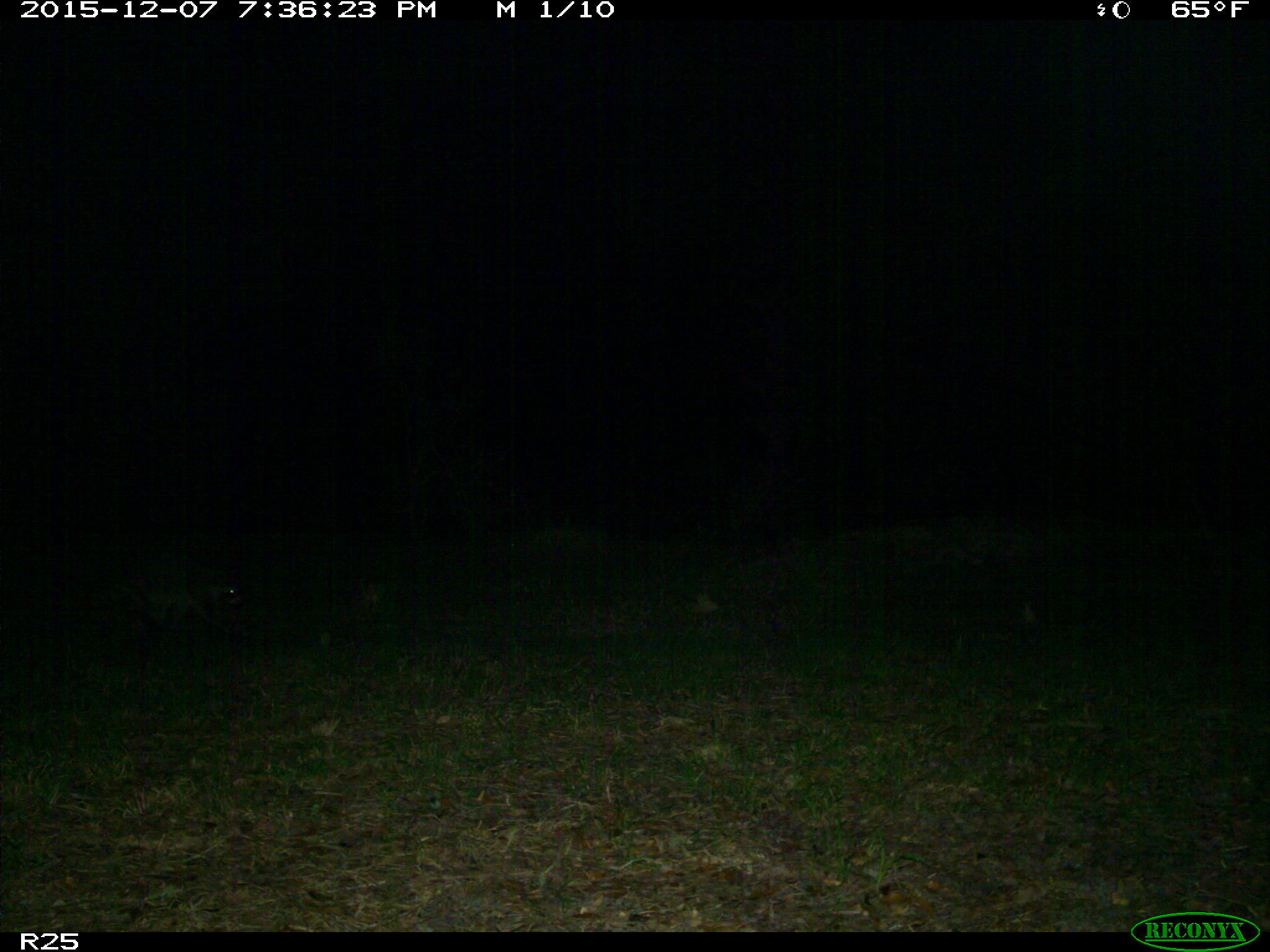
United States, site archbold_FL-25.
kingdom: Animalia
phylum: Chordata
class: Mammalia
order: Carnivora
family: Procyonidae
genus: Procyon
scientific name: Procyon lotor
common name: common raccoon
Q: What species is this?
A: Procyon lotor (common raccoon).